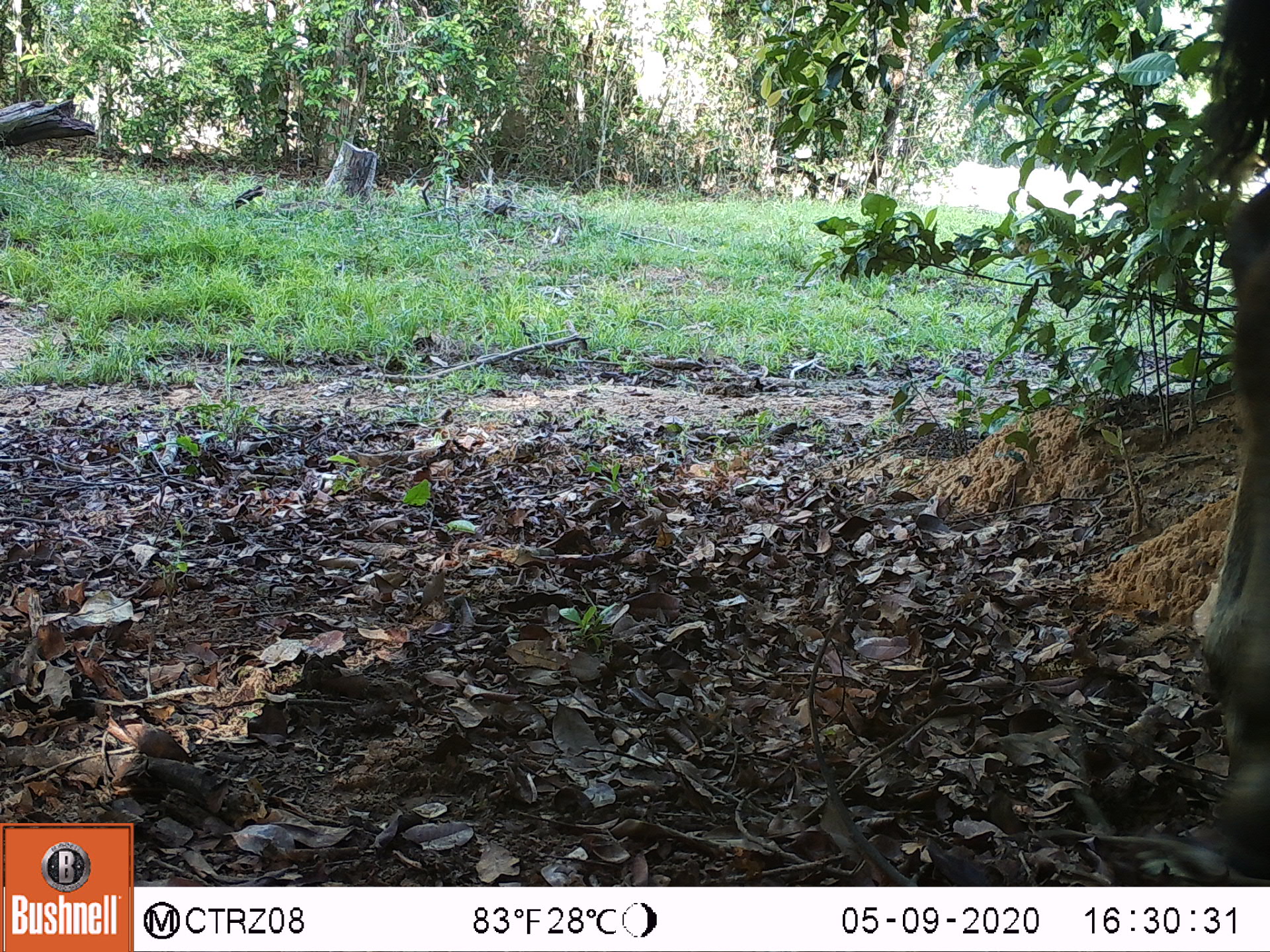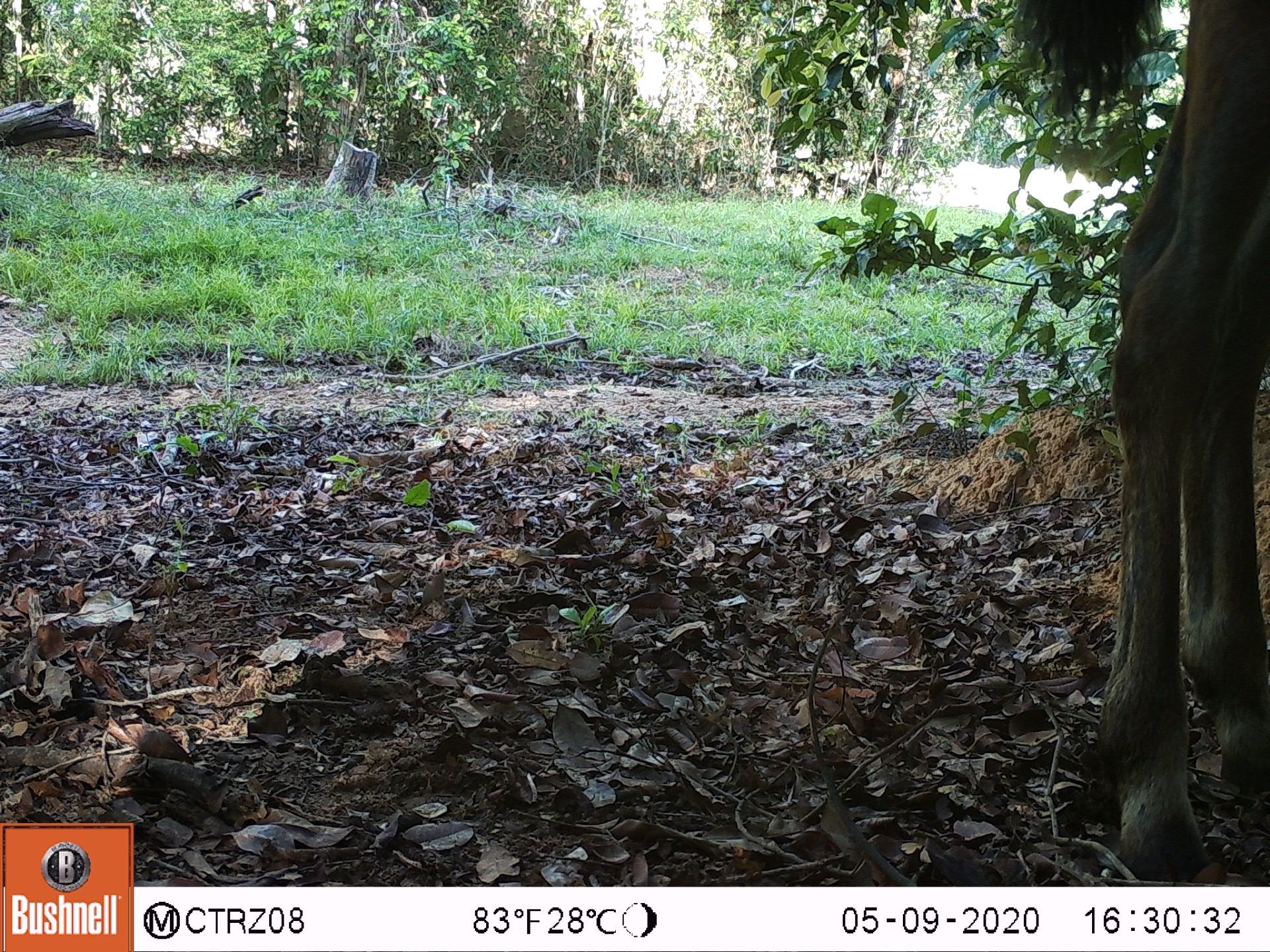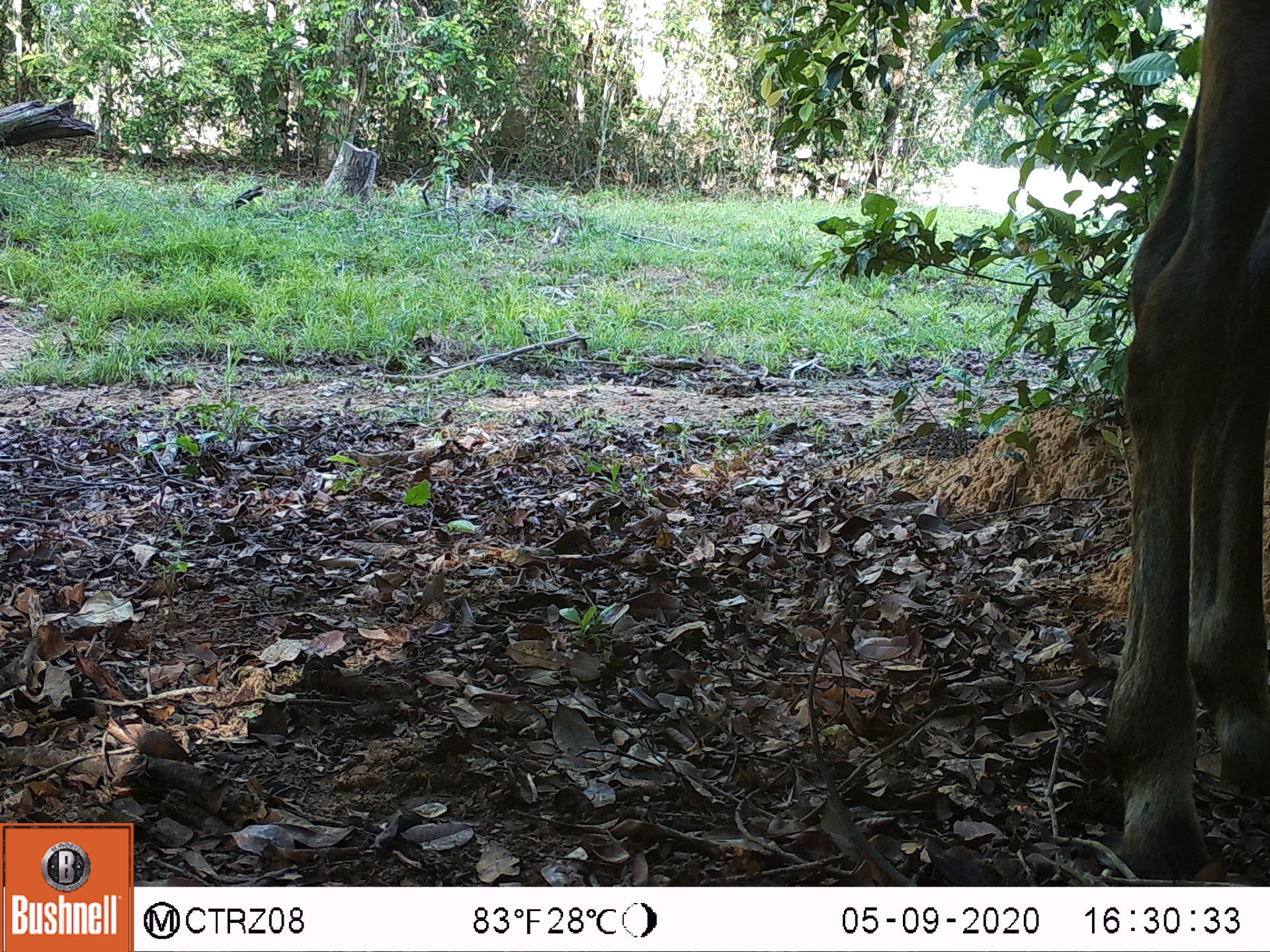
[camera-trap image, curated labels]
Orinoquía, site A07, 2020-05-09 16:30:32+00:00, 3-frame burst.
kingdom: Animalia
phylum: Chordata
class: Mammalia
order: Perissodactyla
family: Equidae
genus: Equus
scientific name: Equus caballus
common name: domestic horse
Domestic horse (Equus caballus).